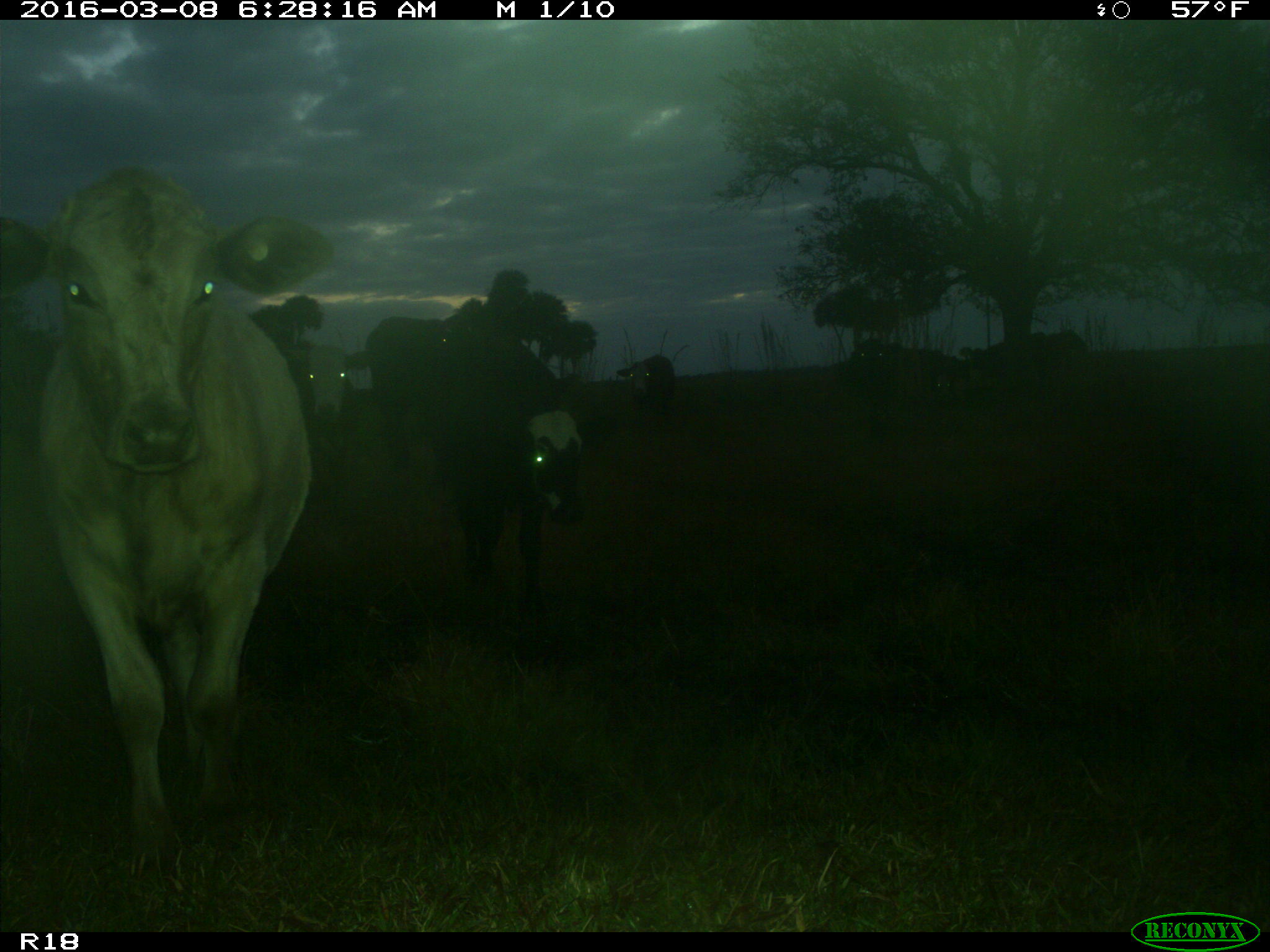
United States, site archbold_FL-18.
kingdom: Animalia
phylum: Chordata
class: Mammalia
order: Artiodactyla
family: Bovidae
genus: Bos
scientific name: Bos taurus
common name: domestic cow